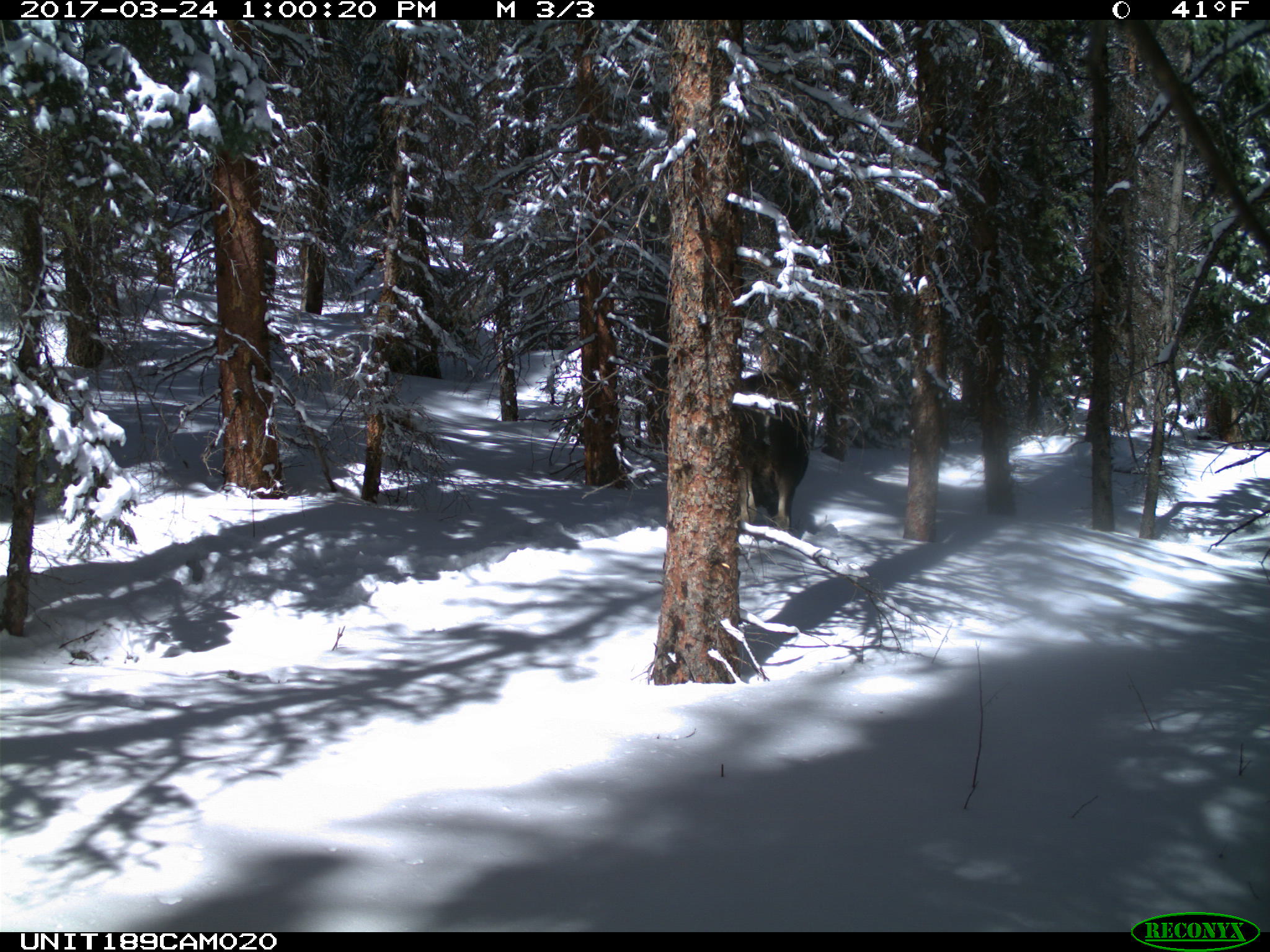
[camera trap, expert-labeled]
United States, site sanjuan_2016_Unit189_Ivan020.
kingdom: Animalia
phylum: Chordata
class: Mammalia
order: Artiodactyla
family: Cervidae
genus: Alces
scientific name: Alces alces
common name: moose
Alces alces (moose).